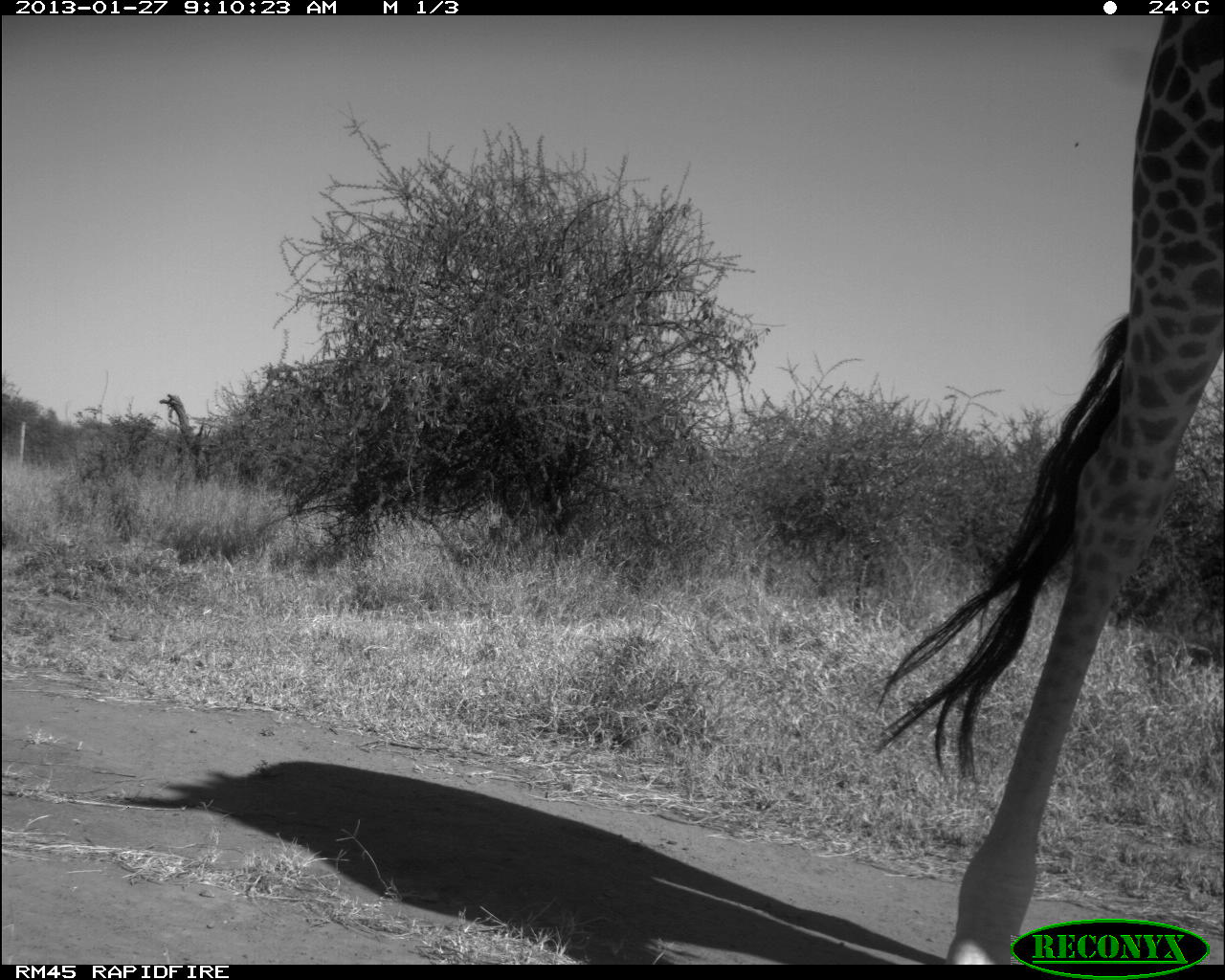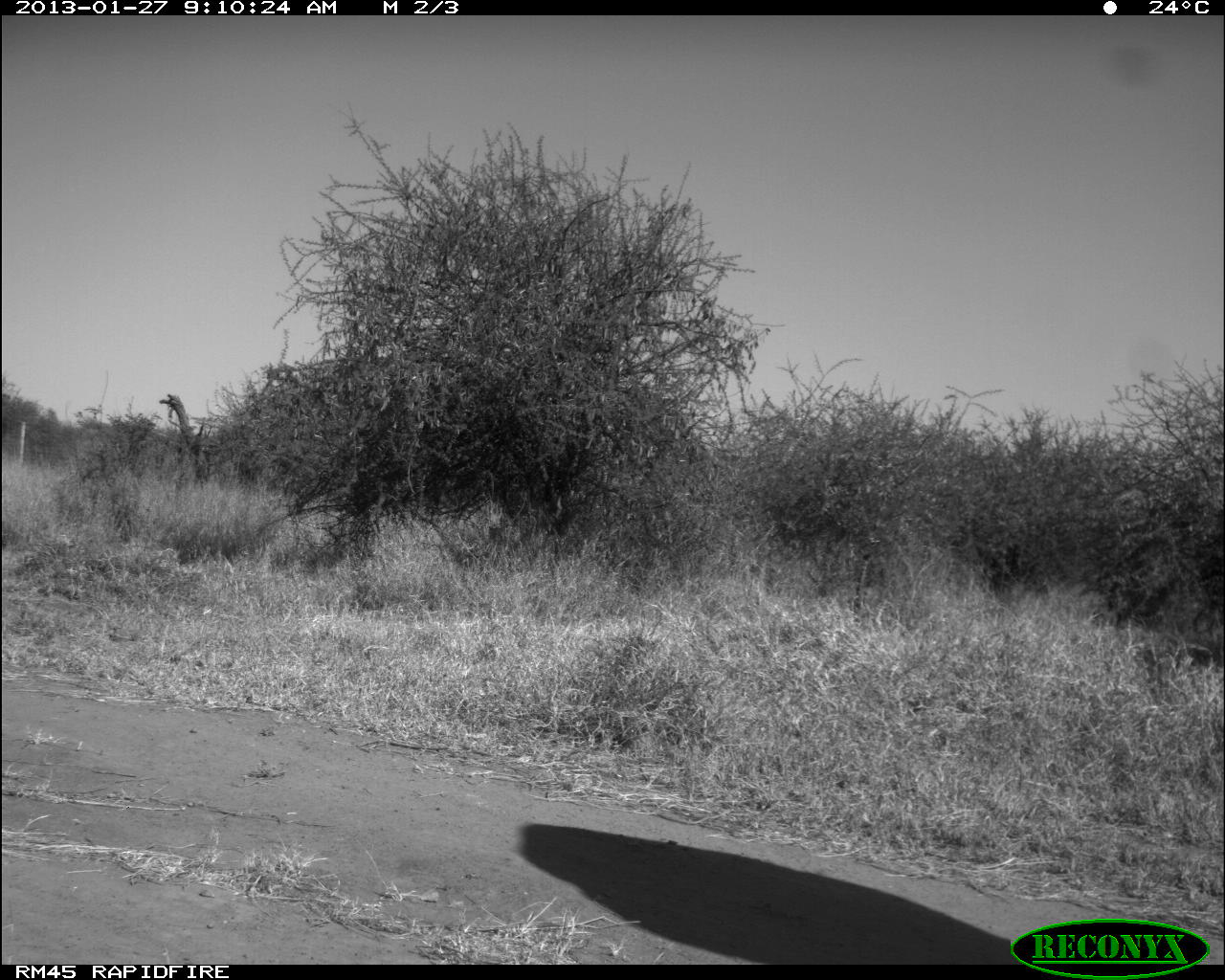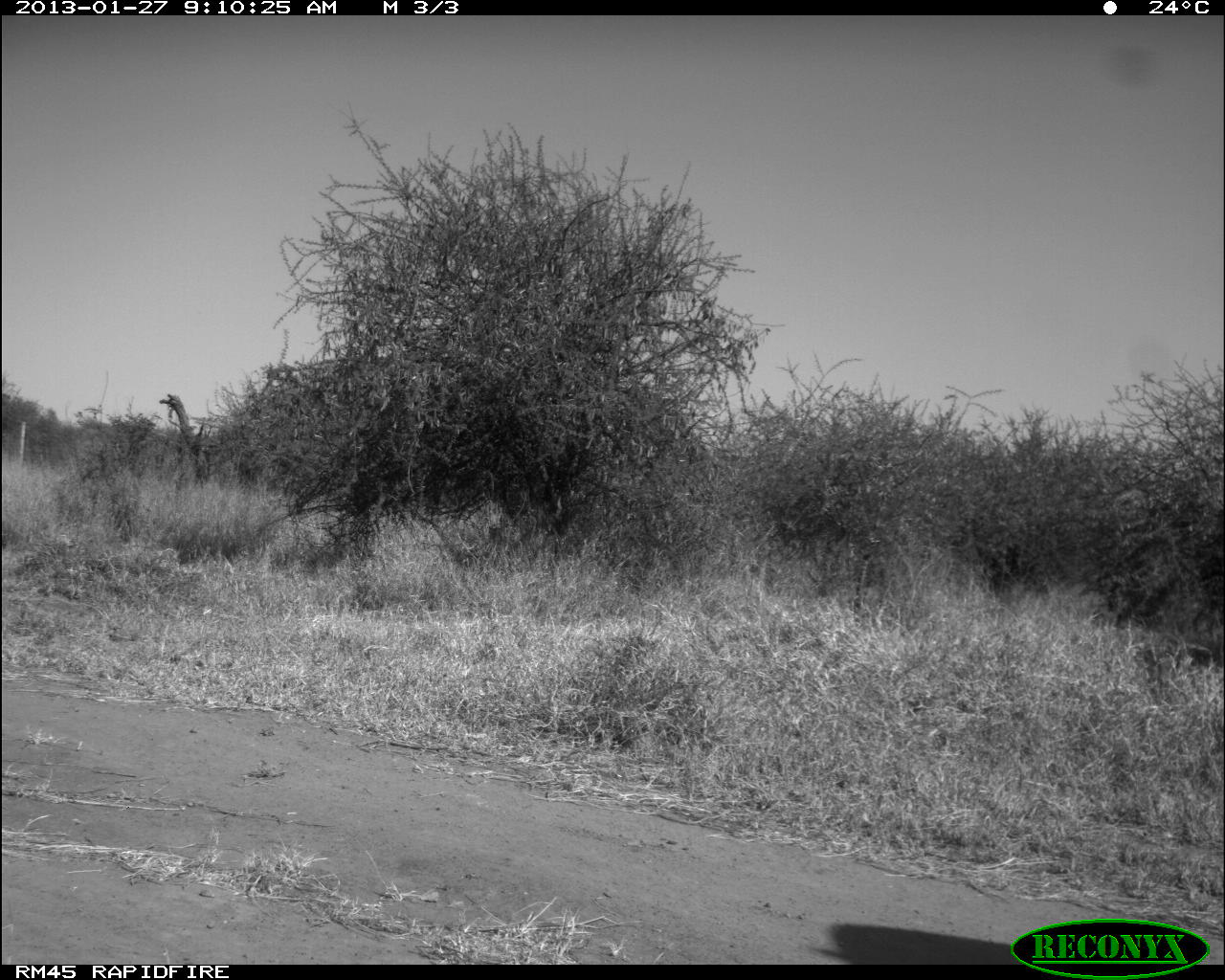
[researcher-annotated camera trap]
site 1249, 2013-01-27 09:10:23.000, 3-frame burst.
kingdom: Animalia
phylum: Chordata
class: Mammalia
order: Artiodactyla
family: Giraffidae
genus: Giraffa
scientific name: Giraffa camelopardalis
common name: giraffe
Giraffa camelopardalis (giraffe), count 1.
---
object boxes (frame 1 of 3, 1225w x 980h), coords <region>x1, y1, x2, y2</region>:
giraffa camelopardalis: <region>880, 15, 1225, 963</region>